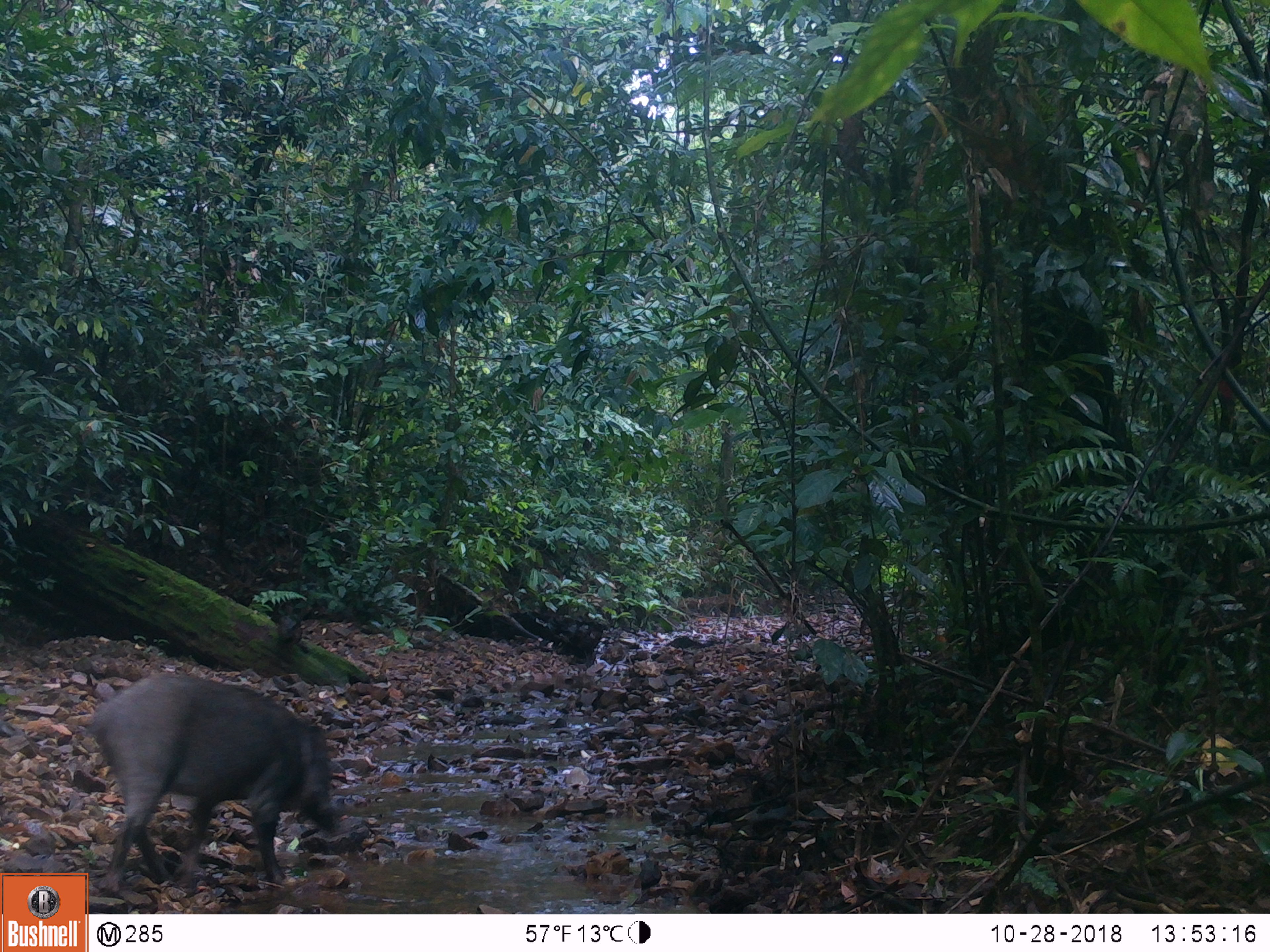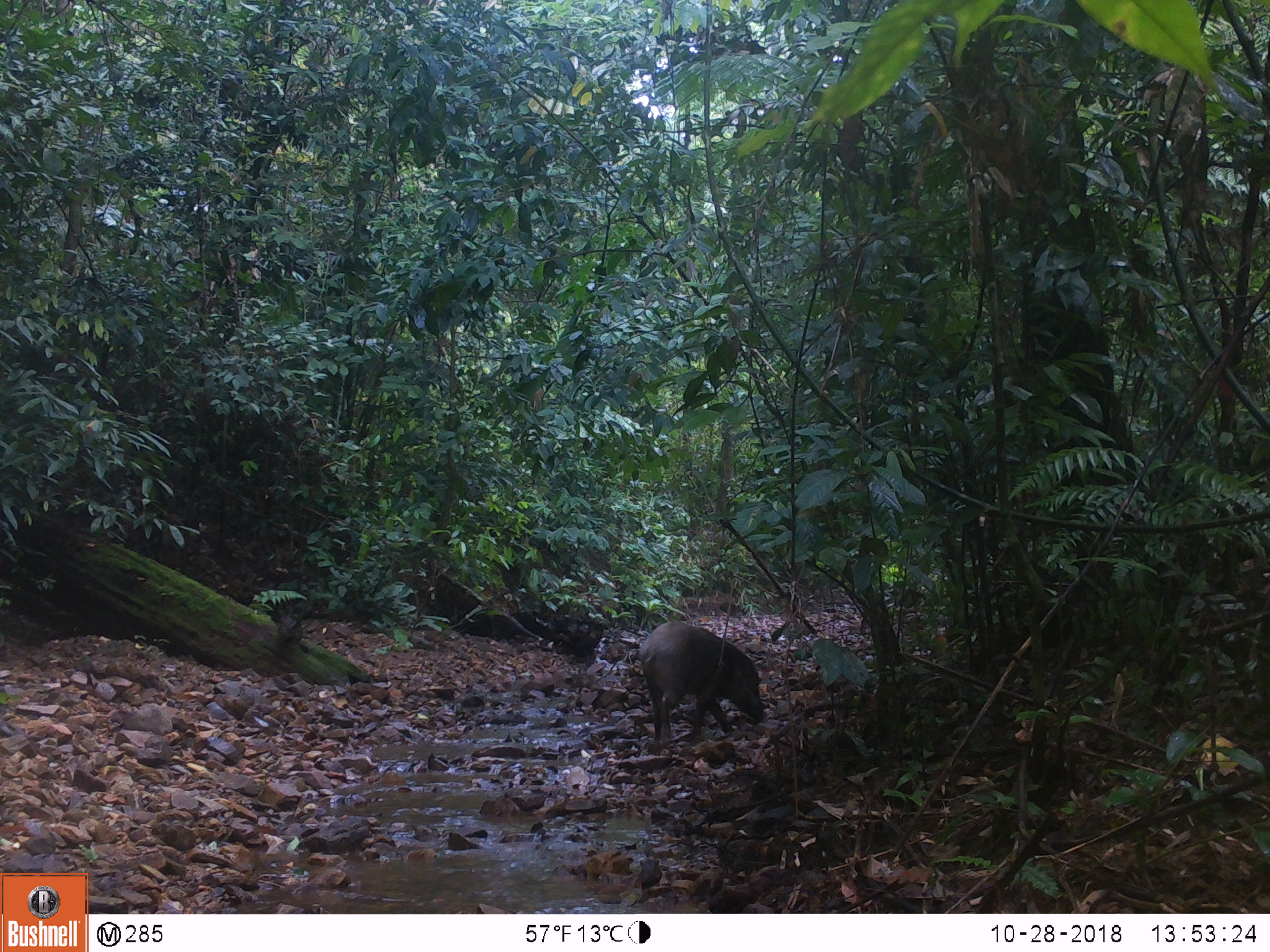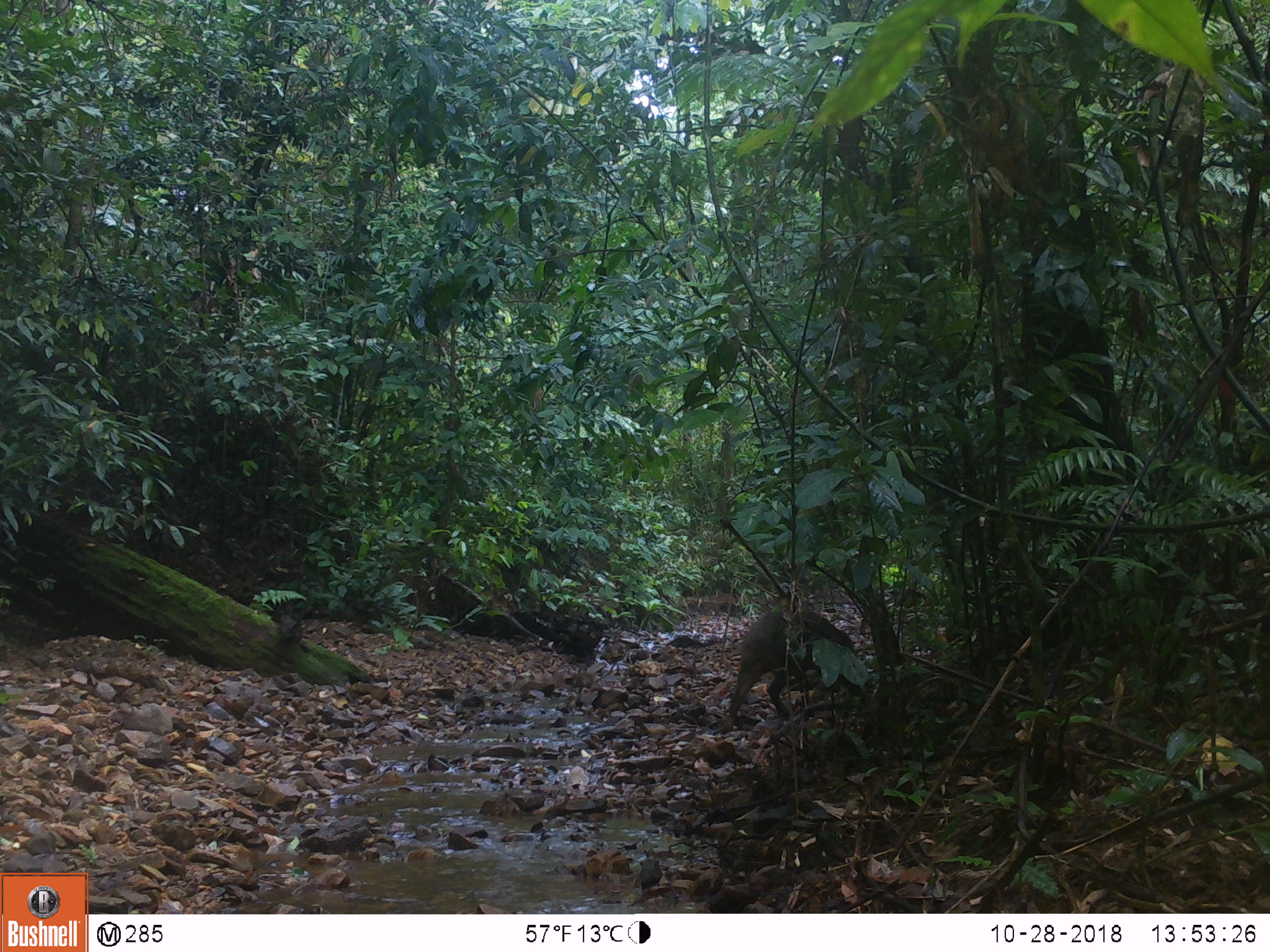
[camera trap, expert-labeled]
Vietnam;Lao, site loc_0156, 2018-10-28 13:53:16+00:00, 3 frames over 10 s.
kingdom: Animalia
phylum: Chordata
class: Mammalia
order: Artiodactyla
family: Suidae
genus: Sus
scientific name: Sus scrofa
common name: eurasian wild pig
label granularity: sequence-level